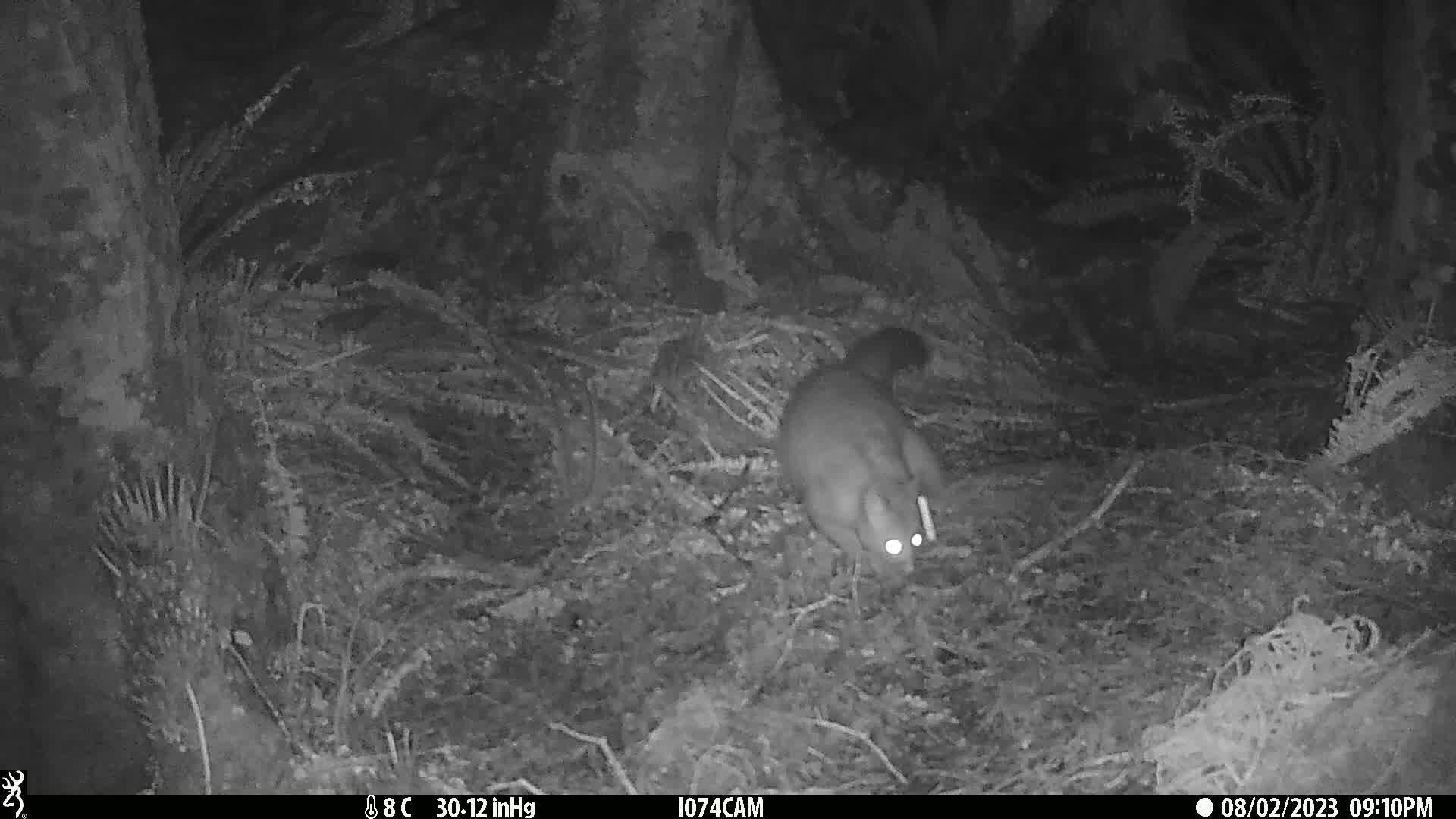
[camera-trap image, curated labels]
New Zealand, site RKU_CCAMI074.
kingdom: Animalia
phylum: Chordata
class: Mammalia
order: Diprotodontia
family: Phalangeridae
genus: Trichosurus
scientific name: Trichosurus vulpecula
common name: common brushtail possum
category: possum